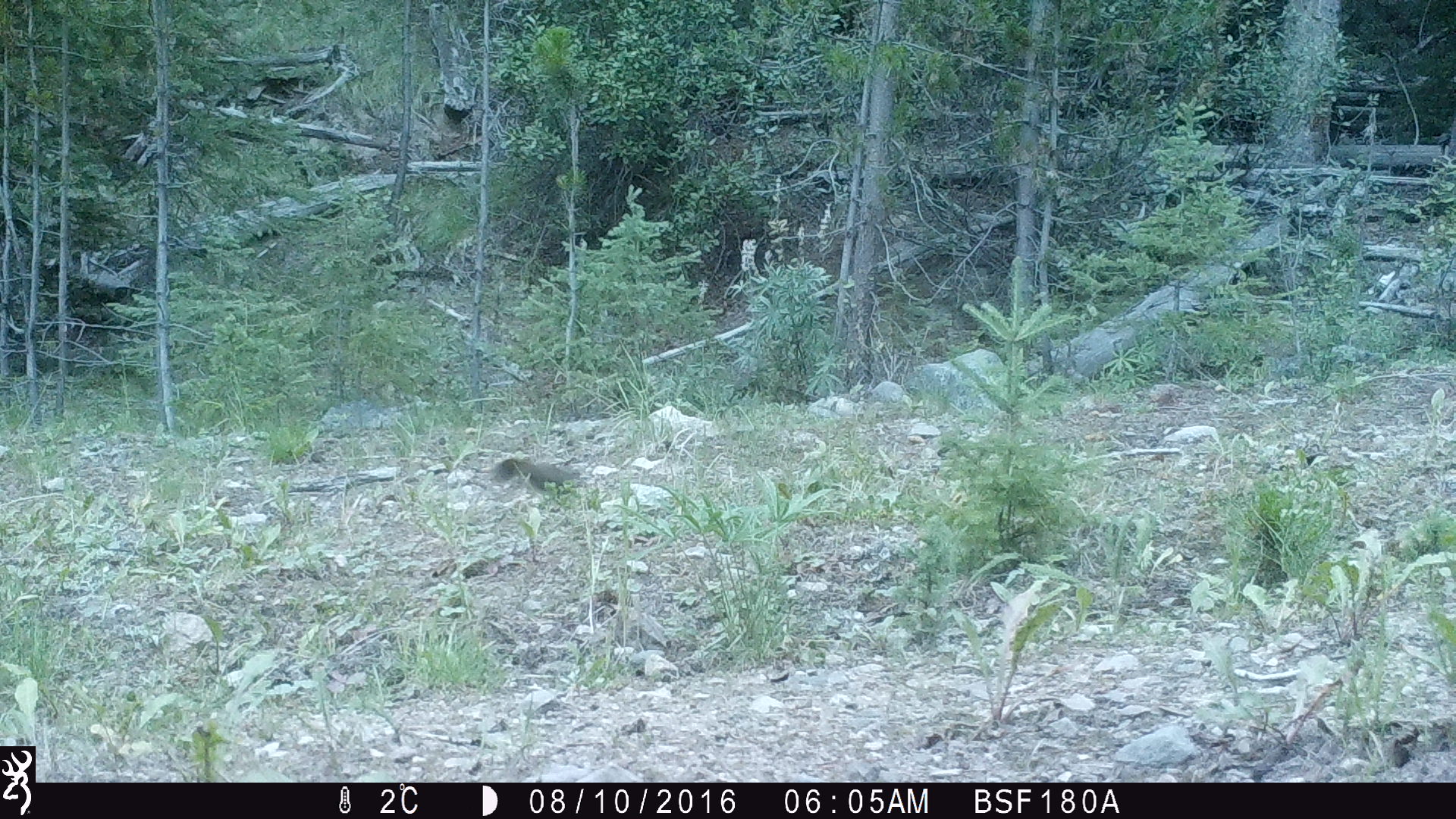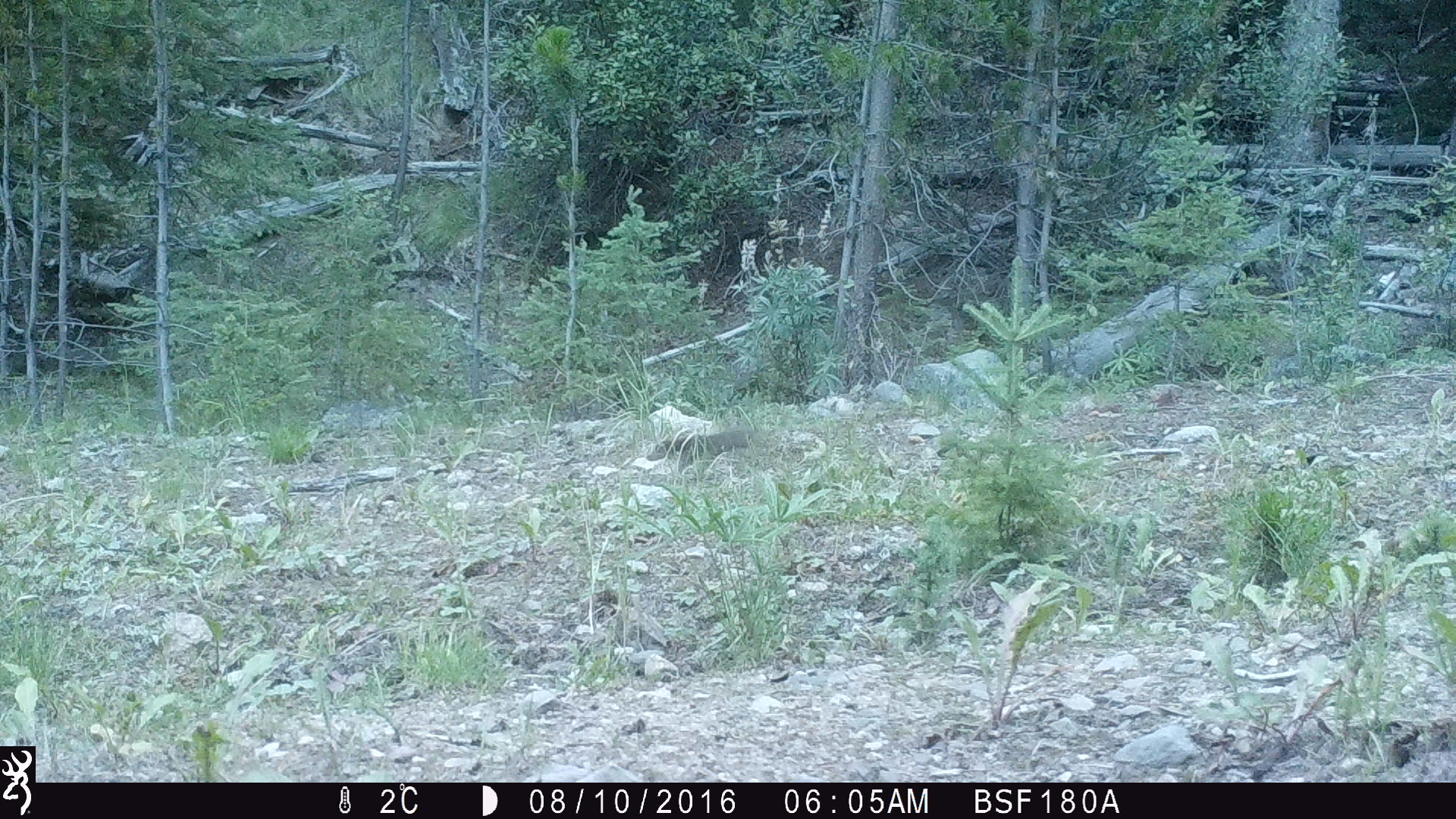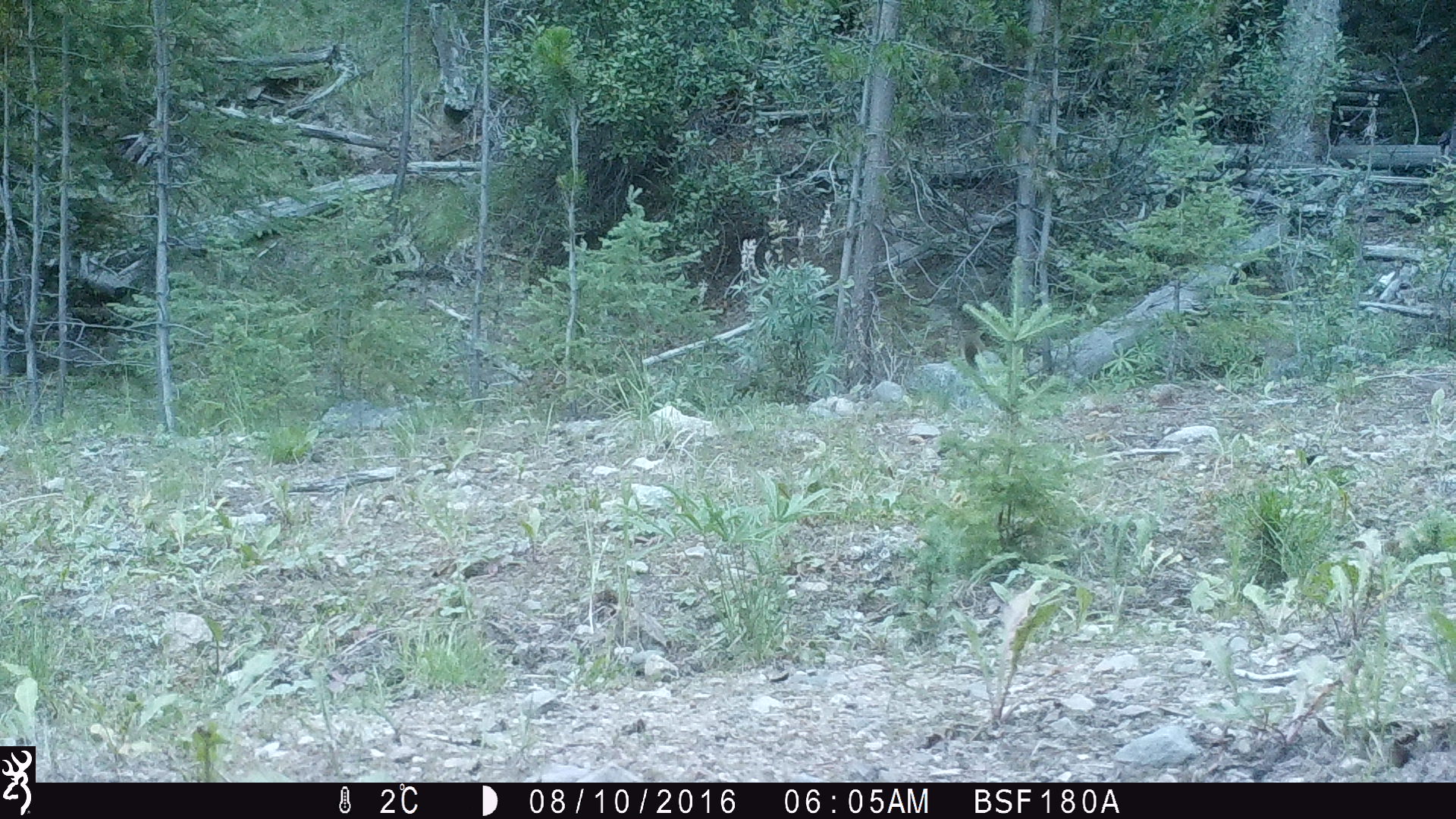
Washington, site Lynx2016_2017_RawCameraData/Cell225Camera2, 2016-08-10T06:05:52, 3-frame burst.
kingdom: Animalia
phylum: Chordata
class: Mammalia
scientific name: Mammalia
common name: small mammal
Small mammal (Mammalia). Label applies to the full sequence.